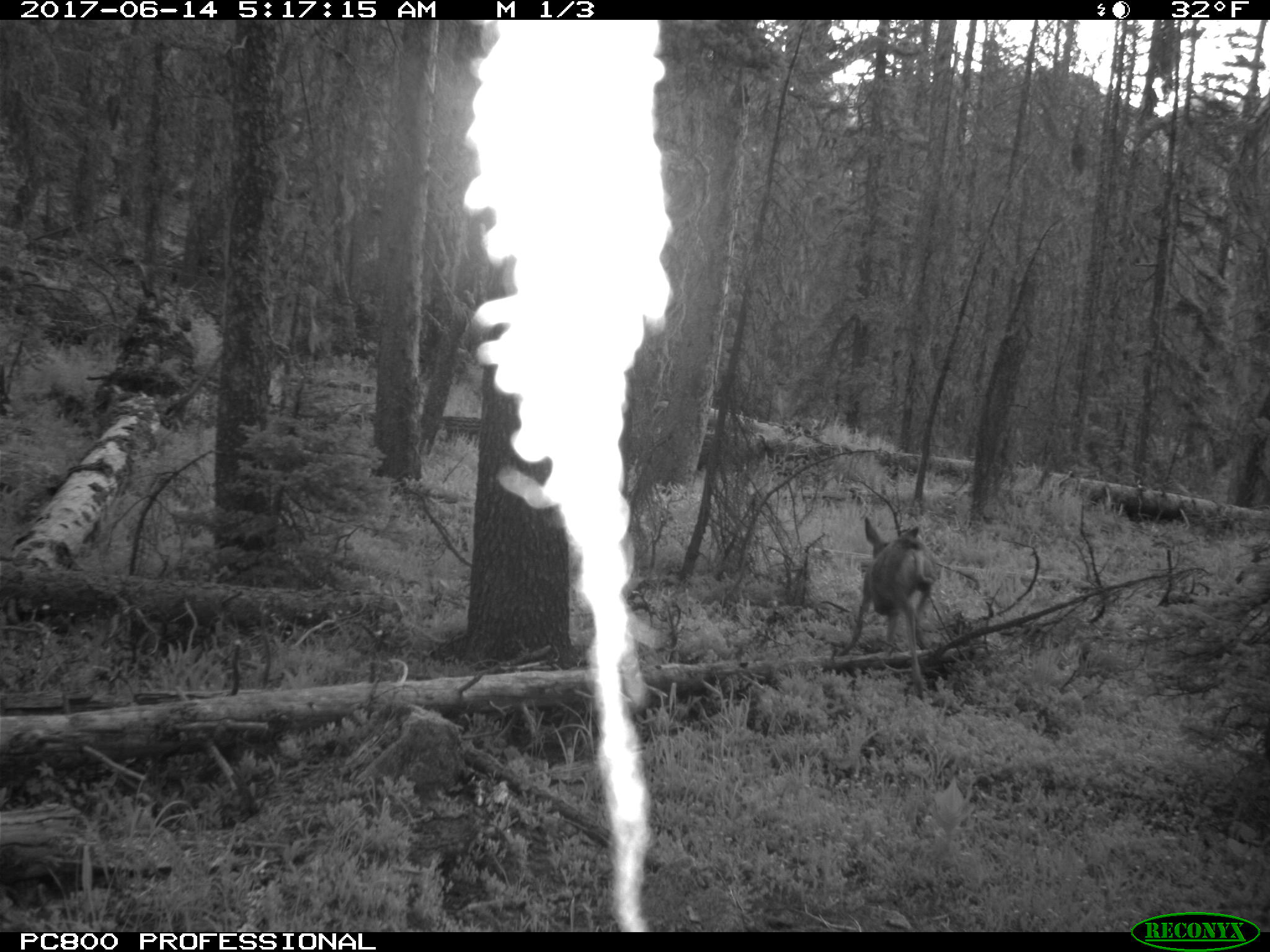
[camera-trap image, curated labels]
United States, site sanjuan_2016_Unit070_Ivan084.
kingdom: Animalia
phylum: Chordata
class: Mammalia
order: Artiodactyla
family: Cervidae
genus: Odocoileus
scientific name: Odocoileus hemionus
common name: mule deer